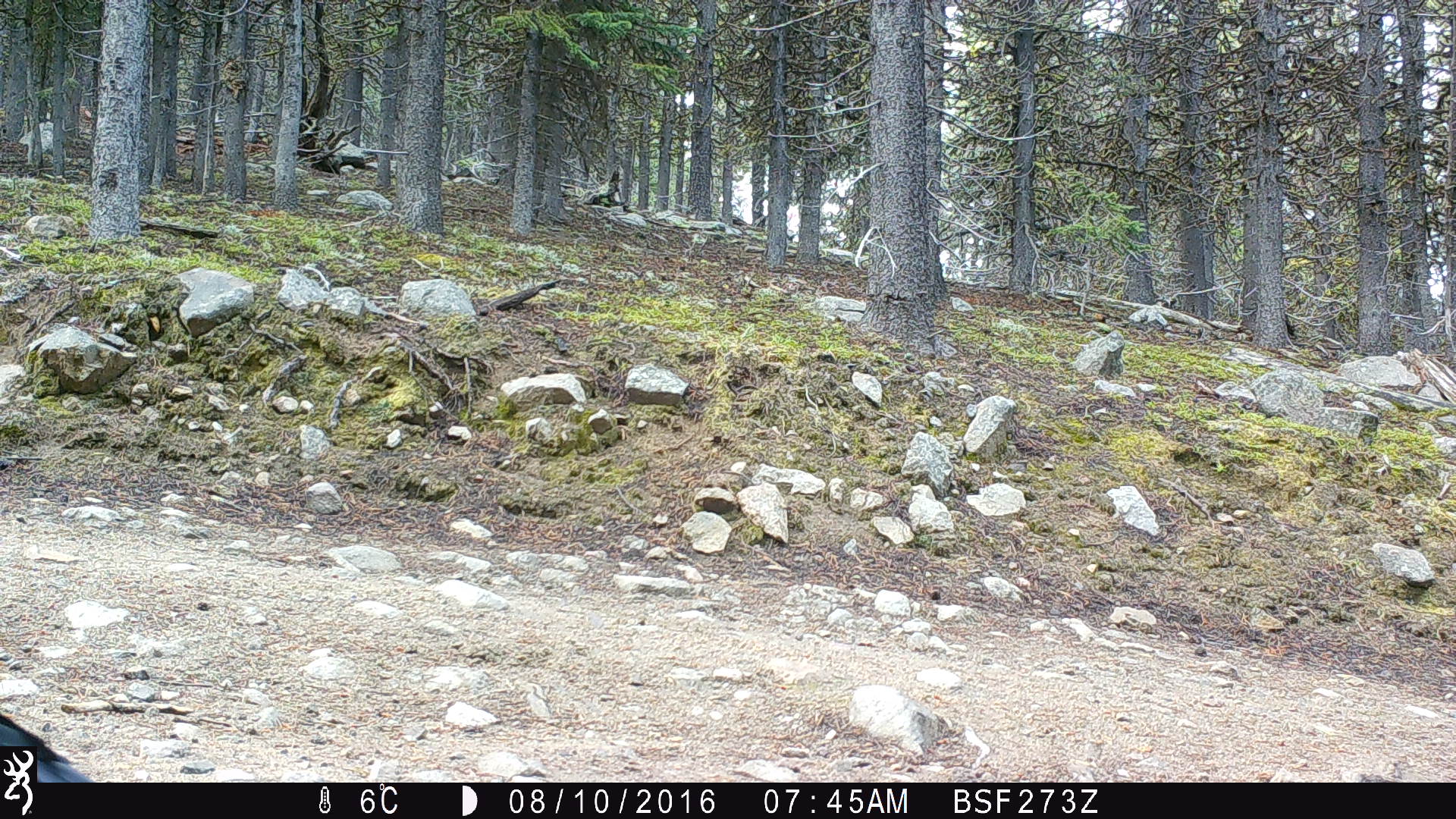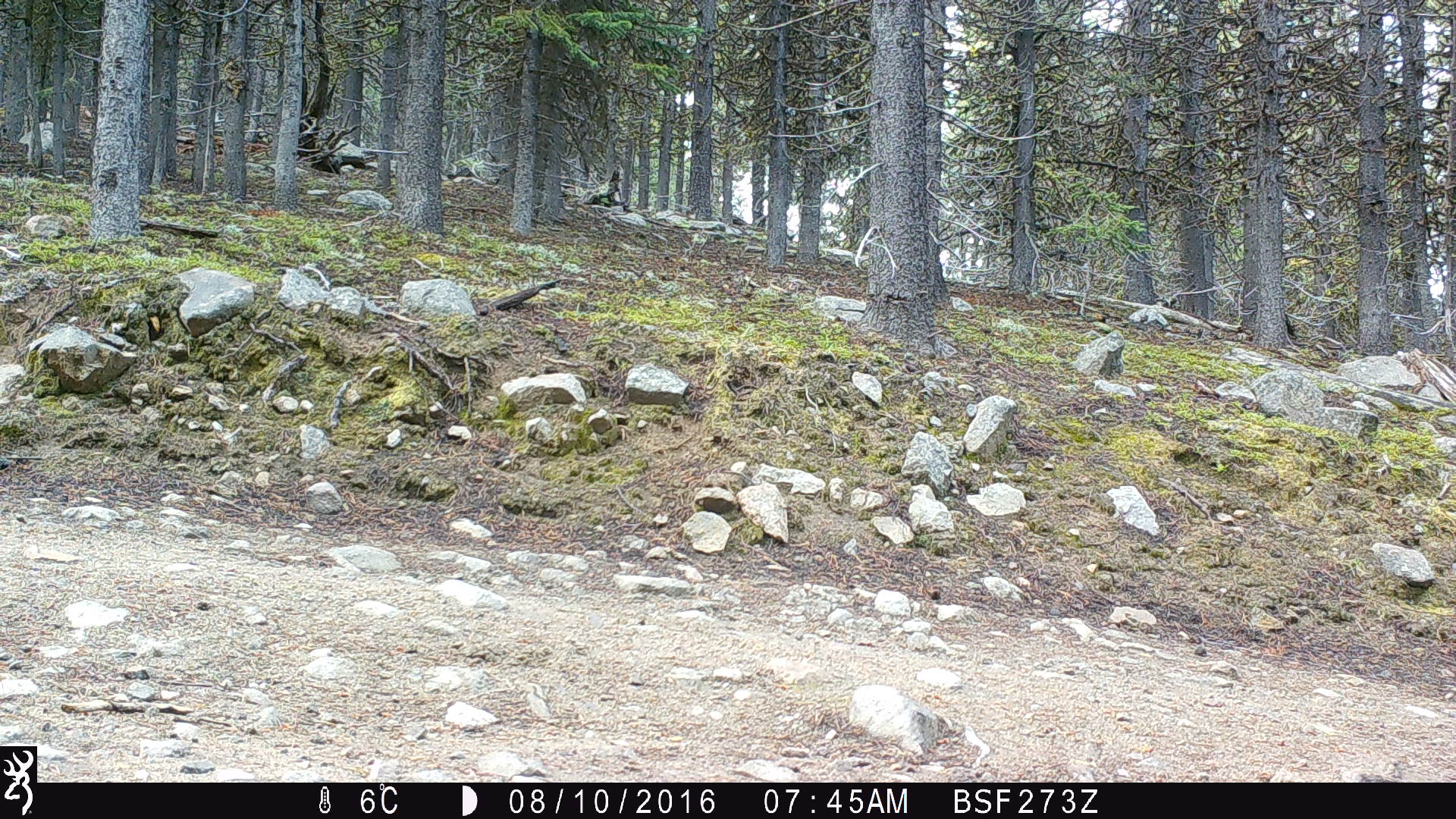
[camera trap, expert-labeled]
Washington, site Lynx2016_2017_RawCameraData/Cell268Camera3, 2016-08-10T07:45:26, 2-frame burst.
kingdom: Animalia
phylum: Chordata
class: Aves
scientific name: Aves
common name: birds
Aves (birds). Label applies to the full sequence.